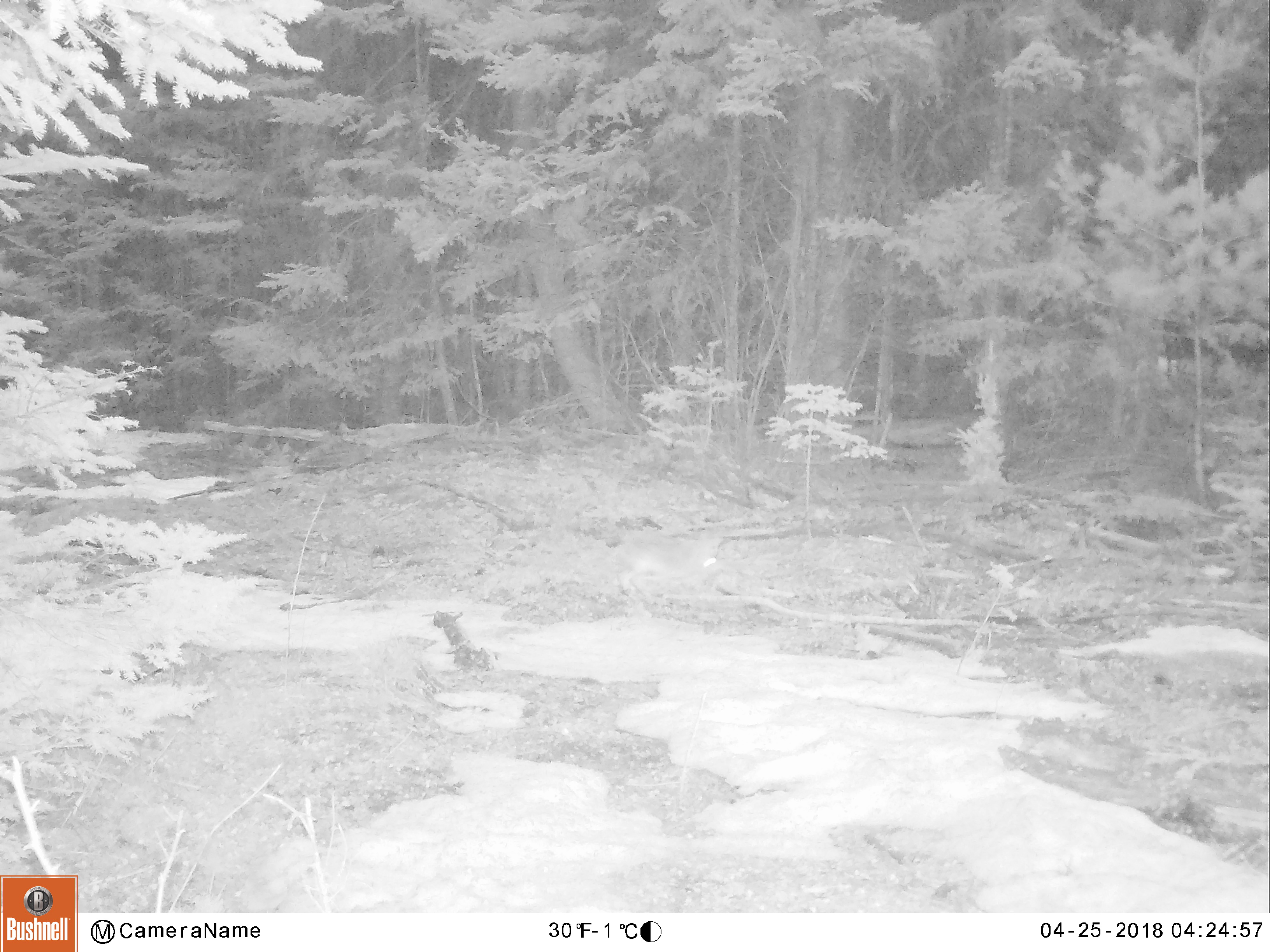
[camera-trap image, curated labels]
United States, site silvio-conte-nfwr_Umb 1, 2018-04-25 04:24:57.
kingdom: Animalia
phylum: Chordata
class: Mammalia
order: Lagomorpha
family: Leporidae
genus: Lepus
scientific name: Lepus americanus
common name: snowshoe hare